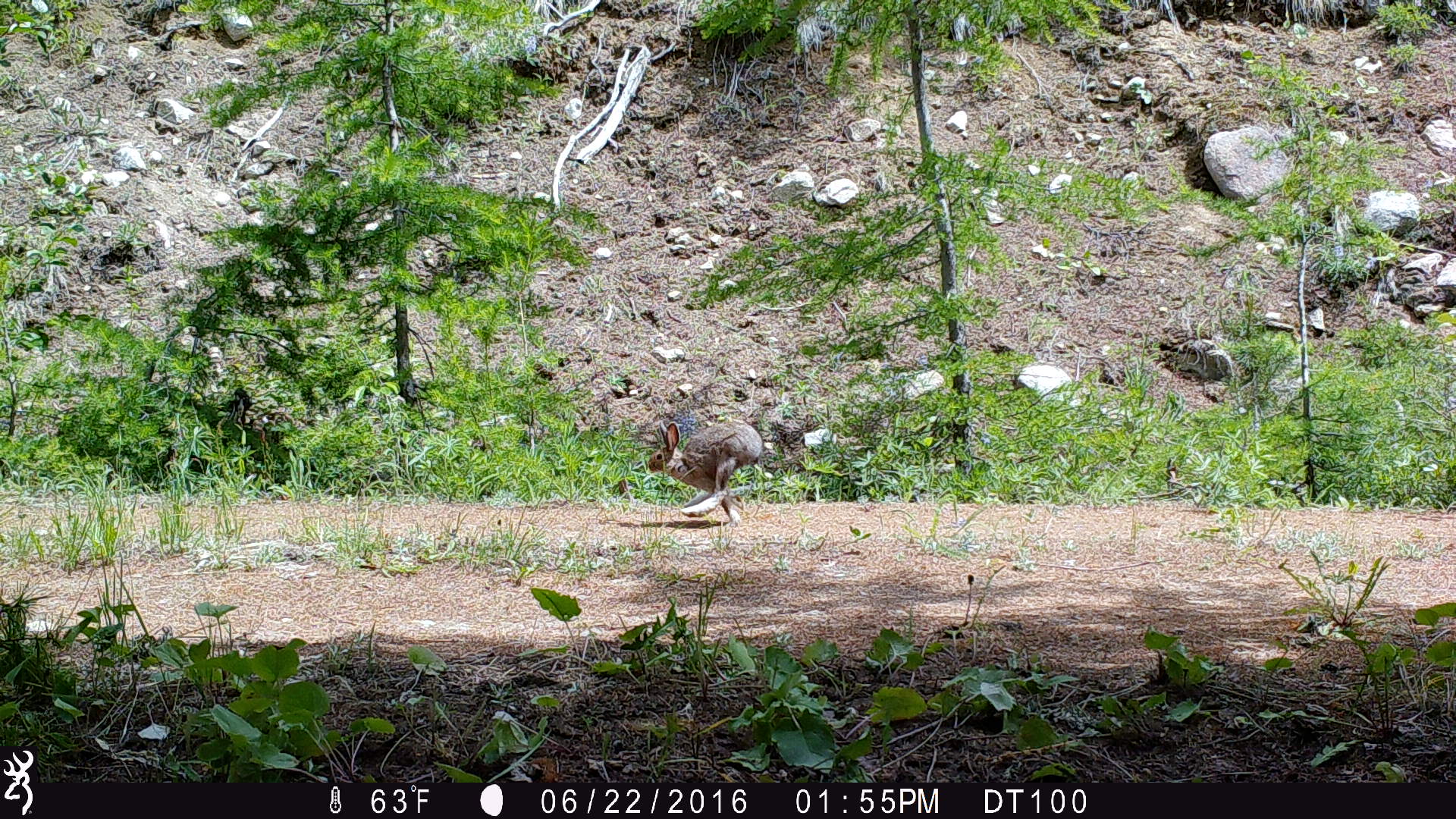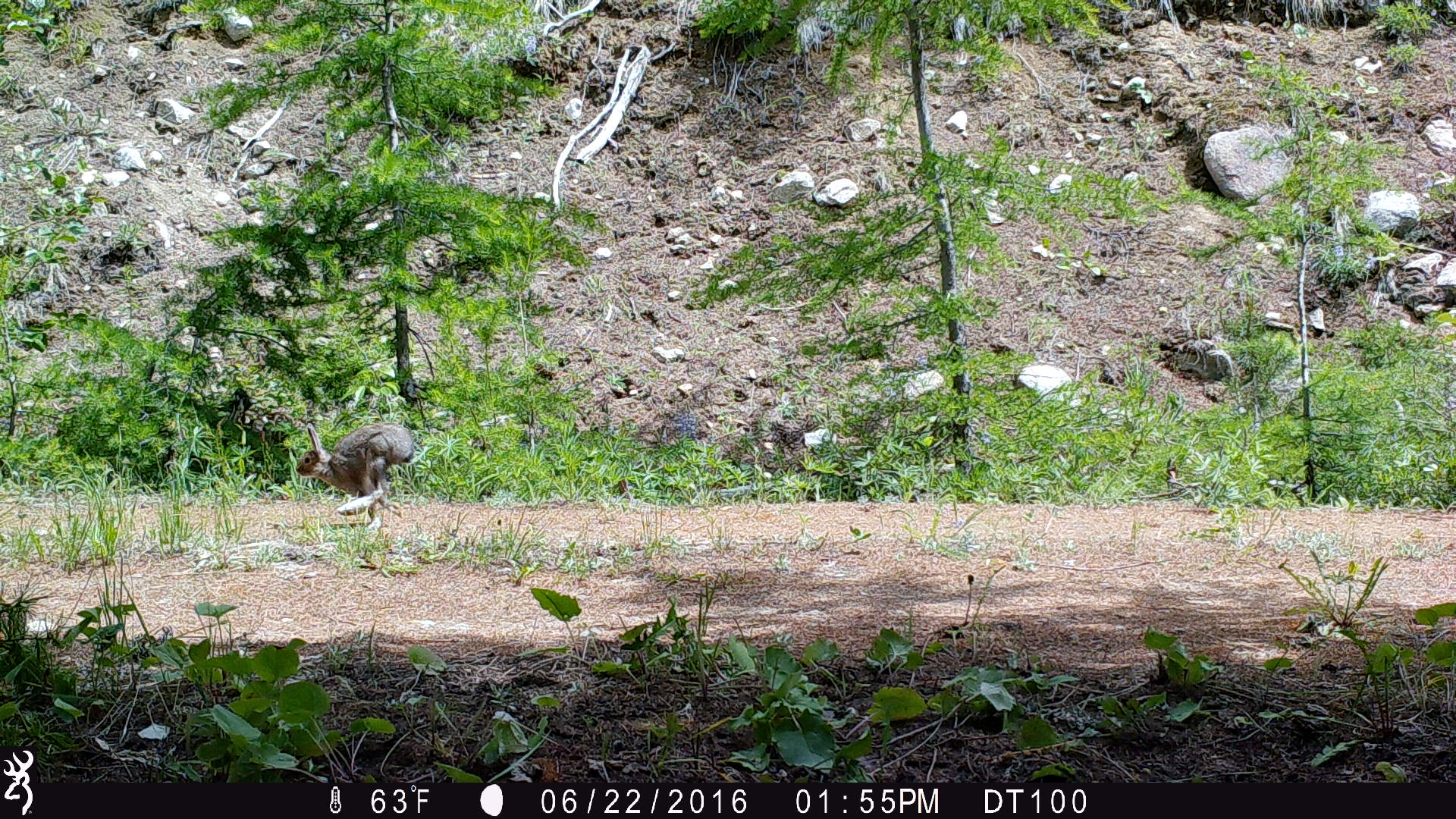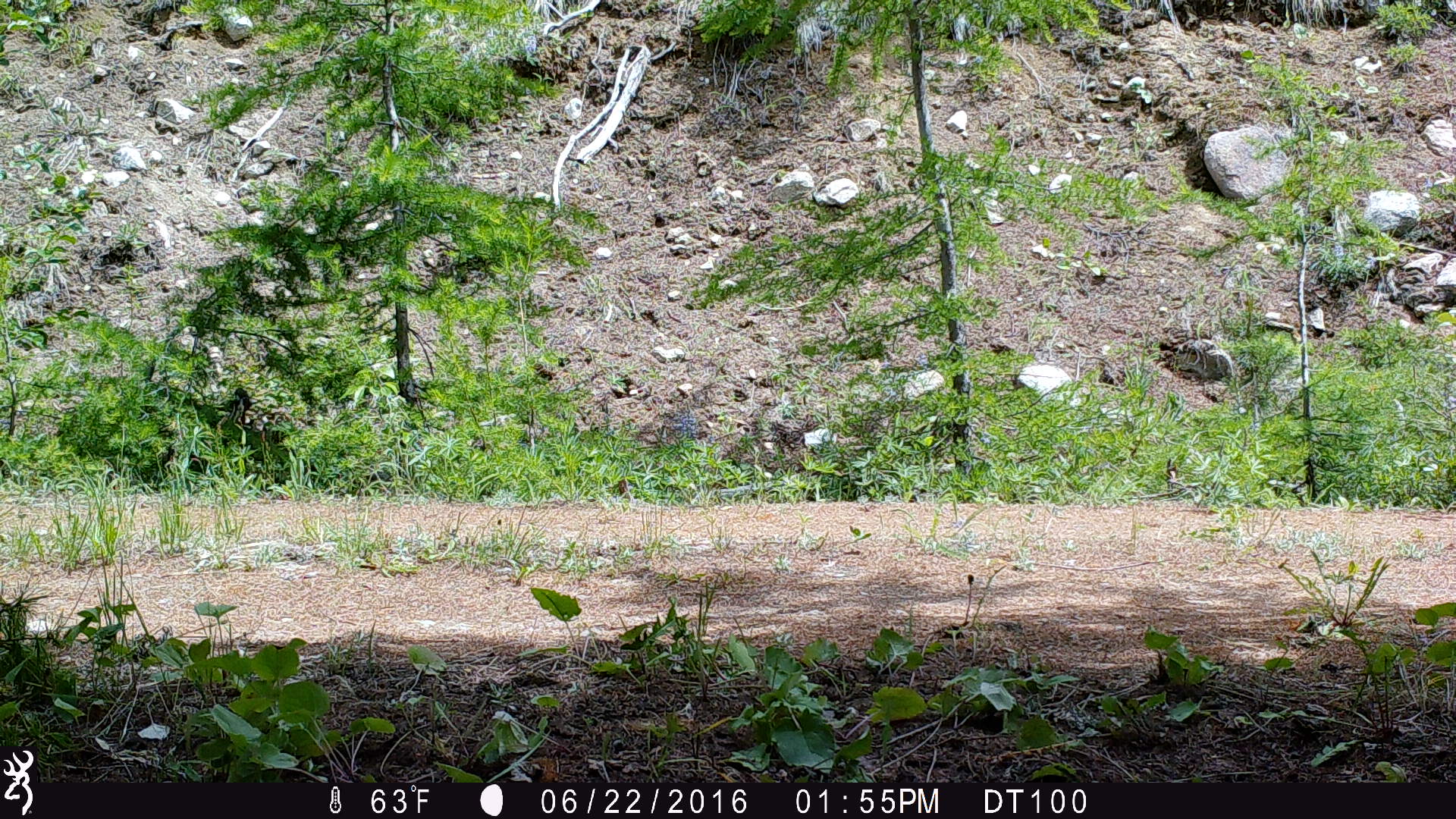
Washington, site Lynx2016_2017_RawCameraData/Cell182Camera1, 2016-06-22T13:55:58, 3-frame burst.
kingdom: Animalia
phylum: Chordata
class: Mammalia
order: Lagomorpha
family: Leporidae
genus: Lepus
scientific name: Lepus americanus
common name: snowshoe hare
Lepus americanus (snowshoe hare). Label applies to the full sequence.